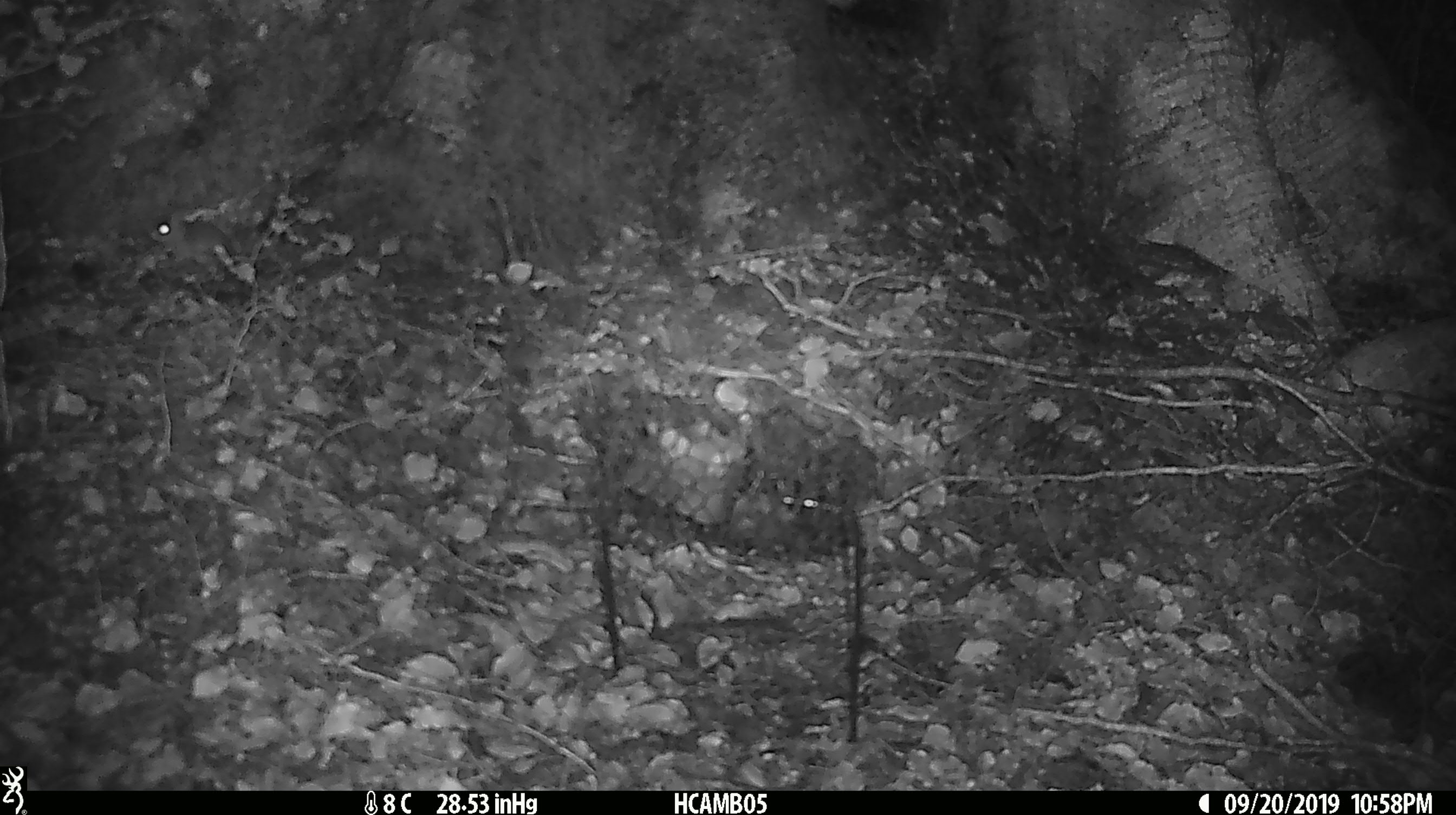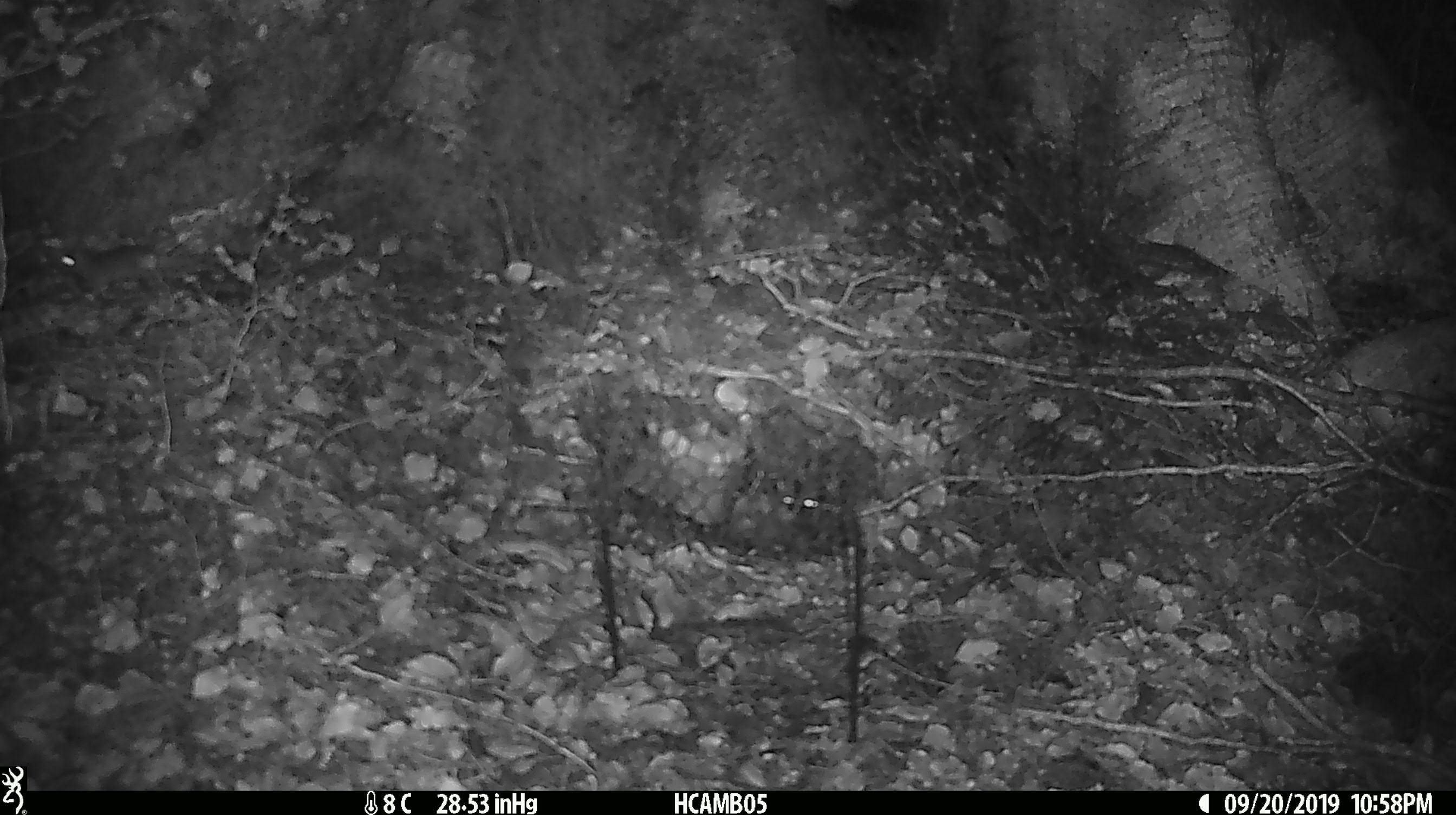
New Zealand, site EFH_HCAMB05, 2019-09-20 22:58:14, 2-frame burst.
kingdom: Animalia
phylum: Chordata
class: Mammalia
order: Rodentia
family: Muridae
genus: Mus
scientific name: Mus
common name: mouse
Mouse (Mus).